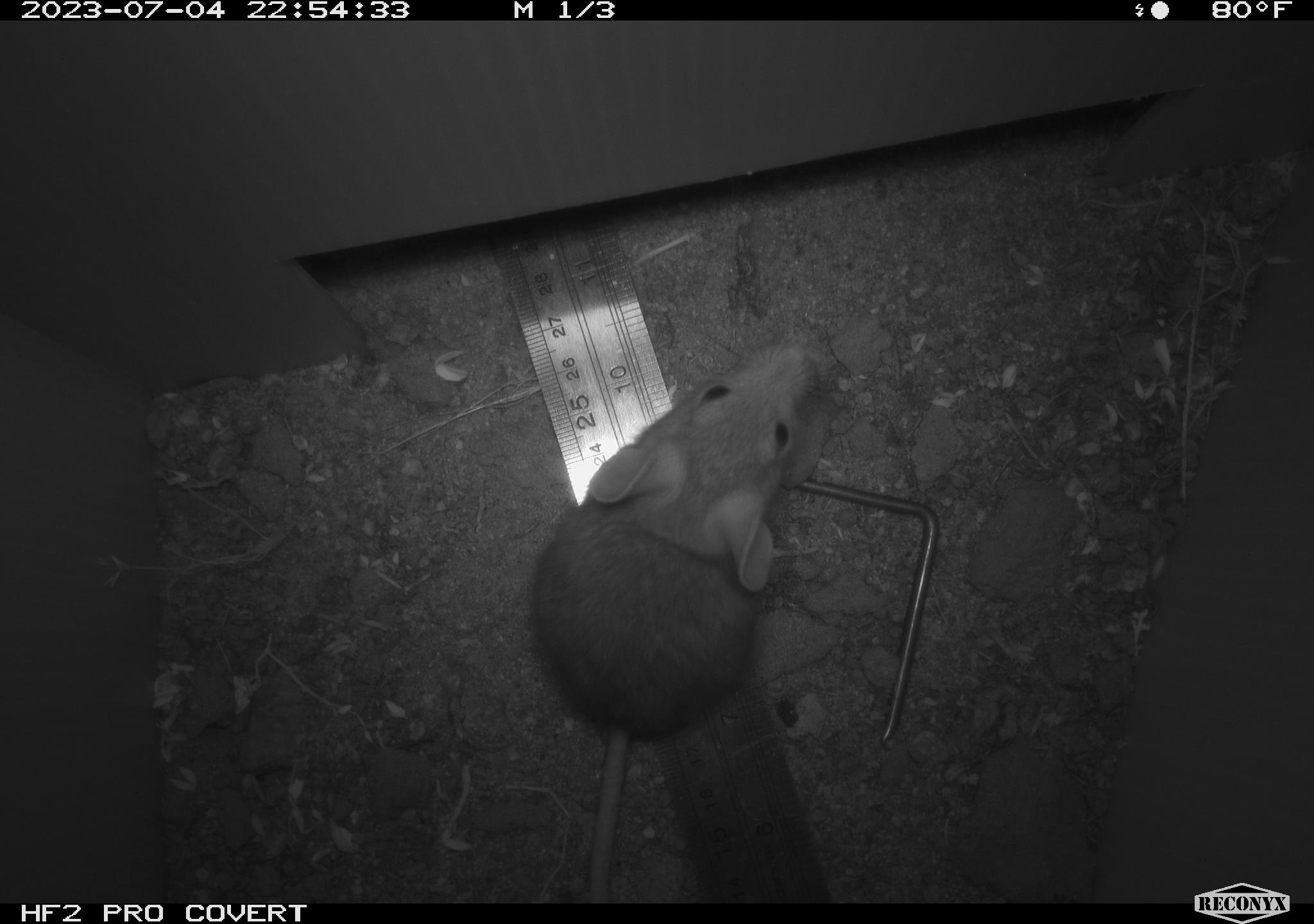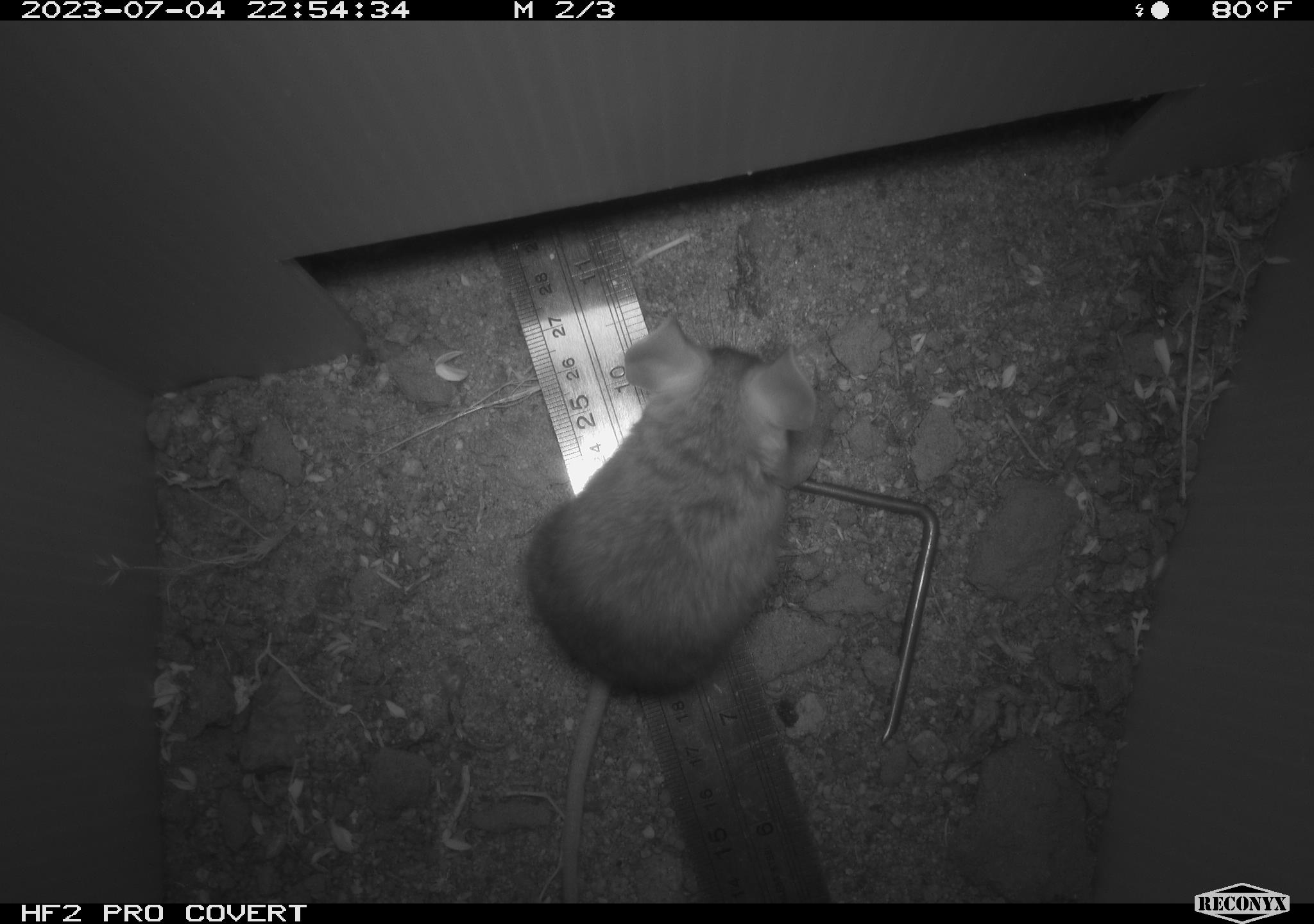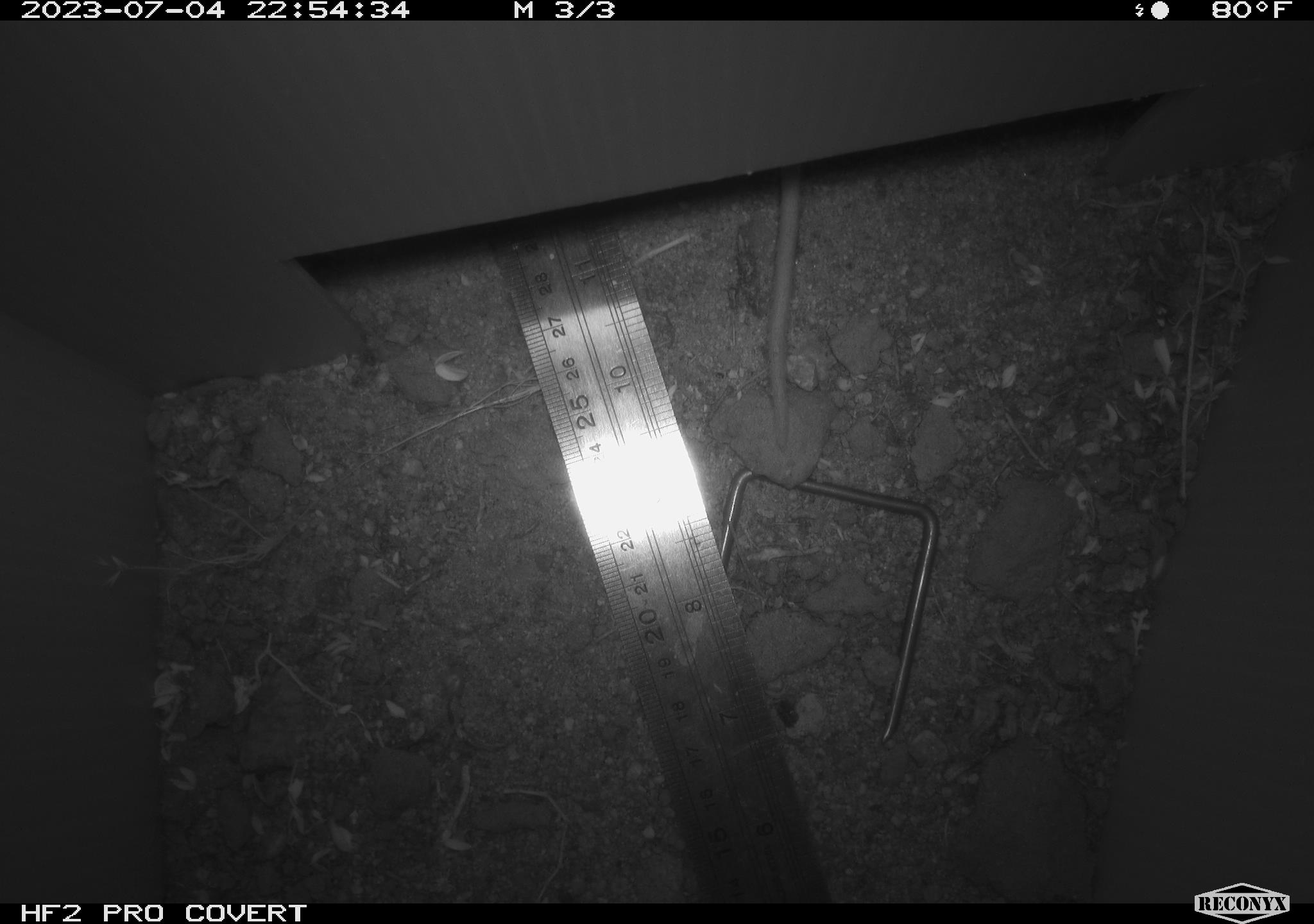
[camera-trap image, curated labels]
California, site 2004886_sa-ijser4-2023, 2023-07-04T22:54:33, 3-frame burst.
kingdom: Animalia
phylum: Chordata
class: Mammalia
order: Rodentia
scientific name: Rodentia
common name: mouse species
Mouse species (Rodentia).